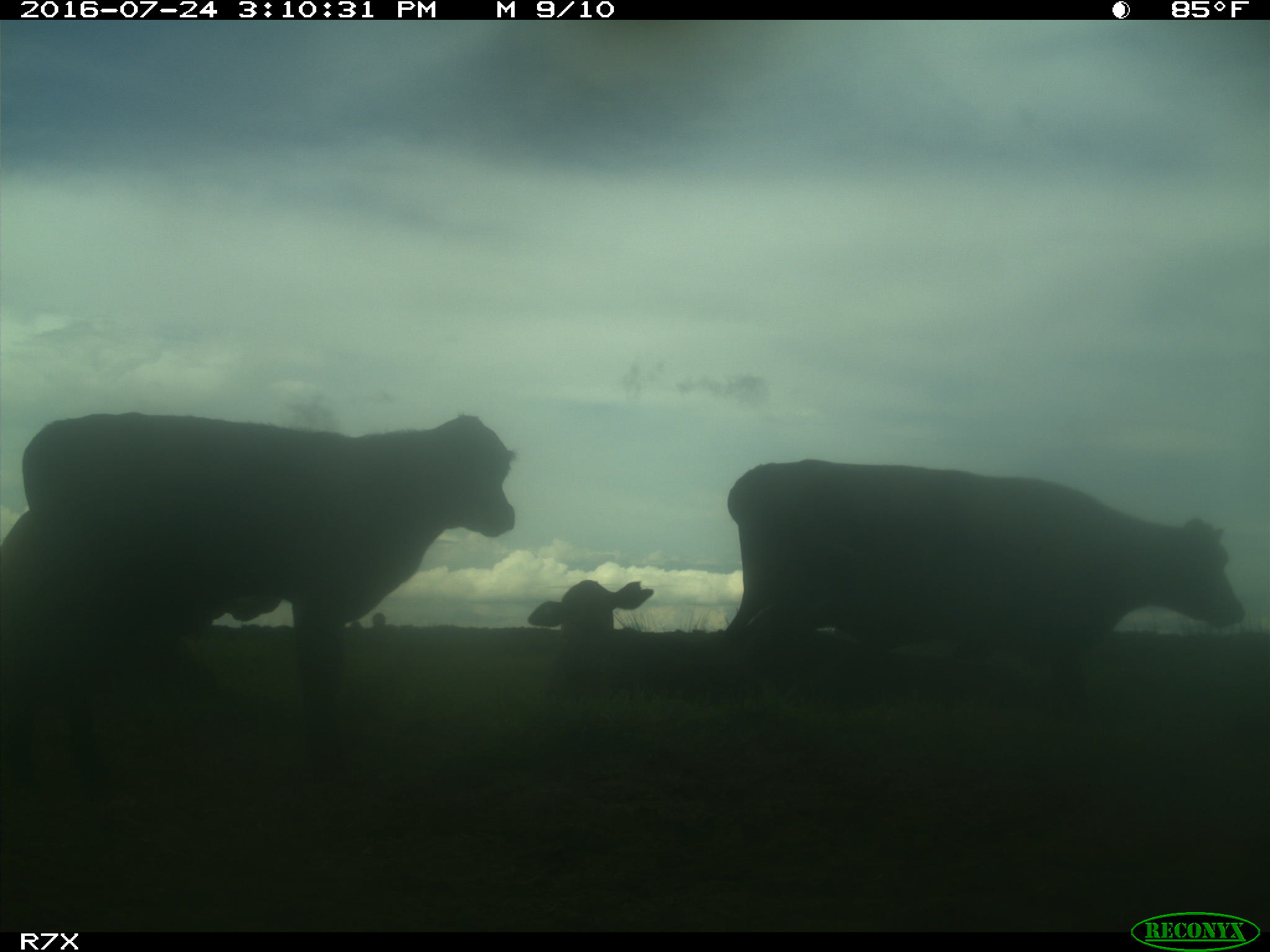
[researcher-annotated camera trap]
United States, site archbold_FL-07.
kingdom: Animalia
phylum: Chordata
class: Mammalia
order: Artiodactyla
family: Bovidae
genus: Bos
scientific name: Bos taurus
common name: domestic cow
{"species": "Bos taurus (domestic cow)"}